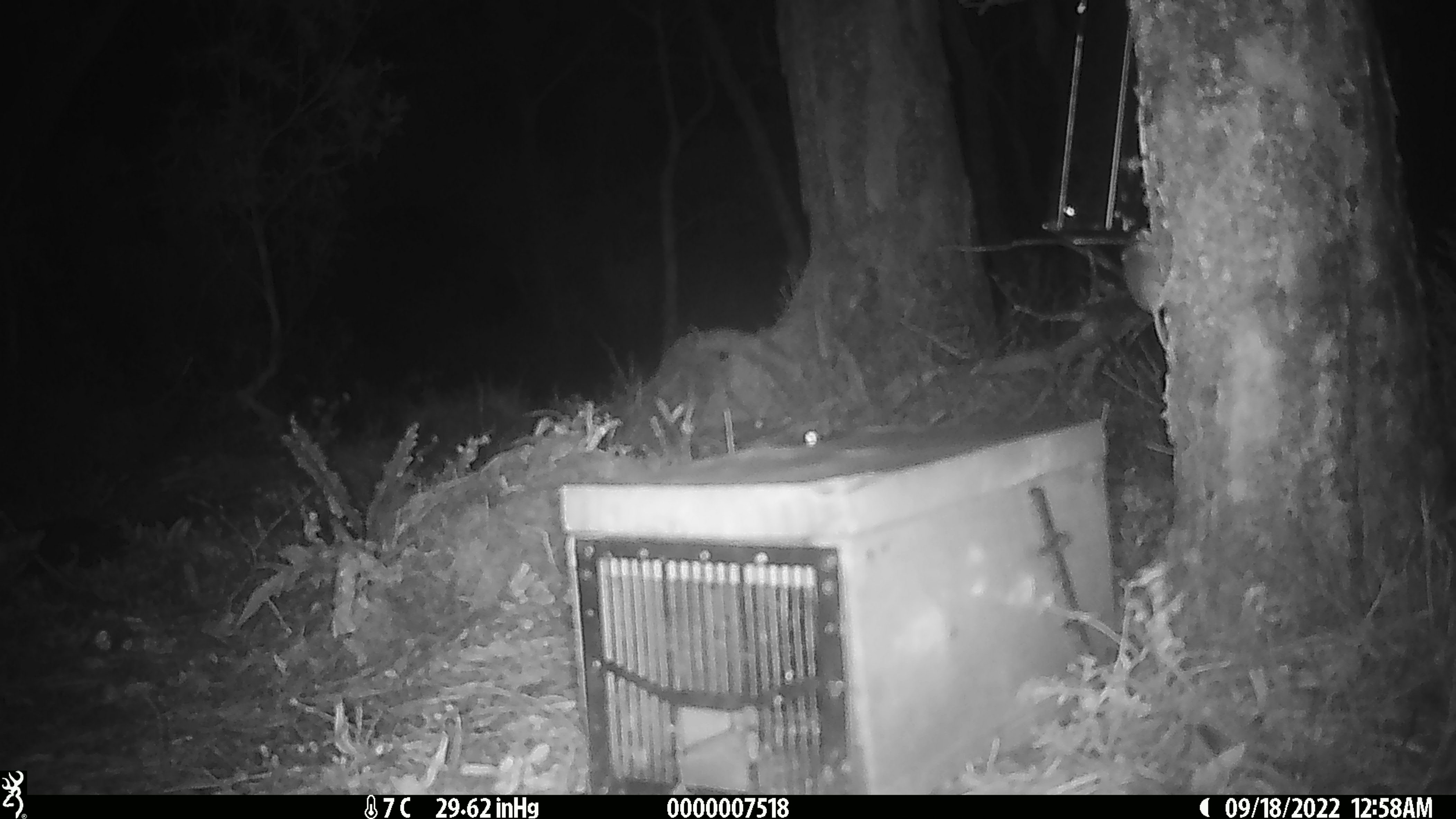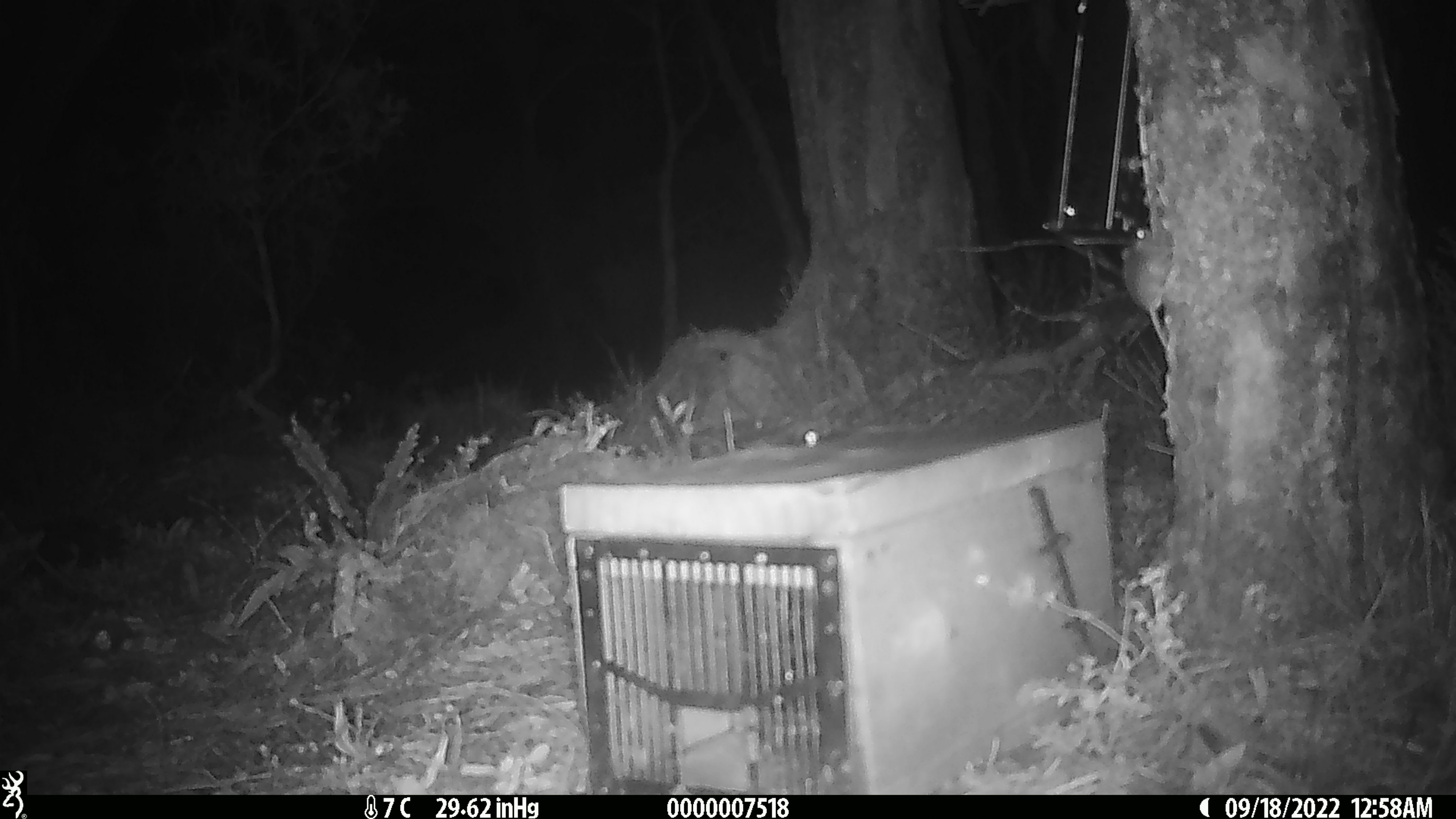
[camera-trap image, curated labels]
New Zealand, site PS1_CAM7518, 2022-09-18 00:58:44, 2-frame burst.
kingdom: Animalia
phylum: Chordata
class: Mammalia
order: Rodentia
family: Muridae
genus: Mus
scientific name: Mus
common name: mouse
Mouse (Mus).